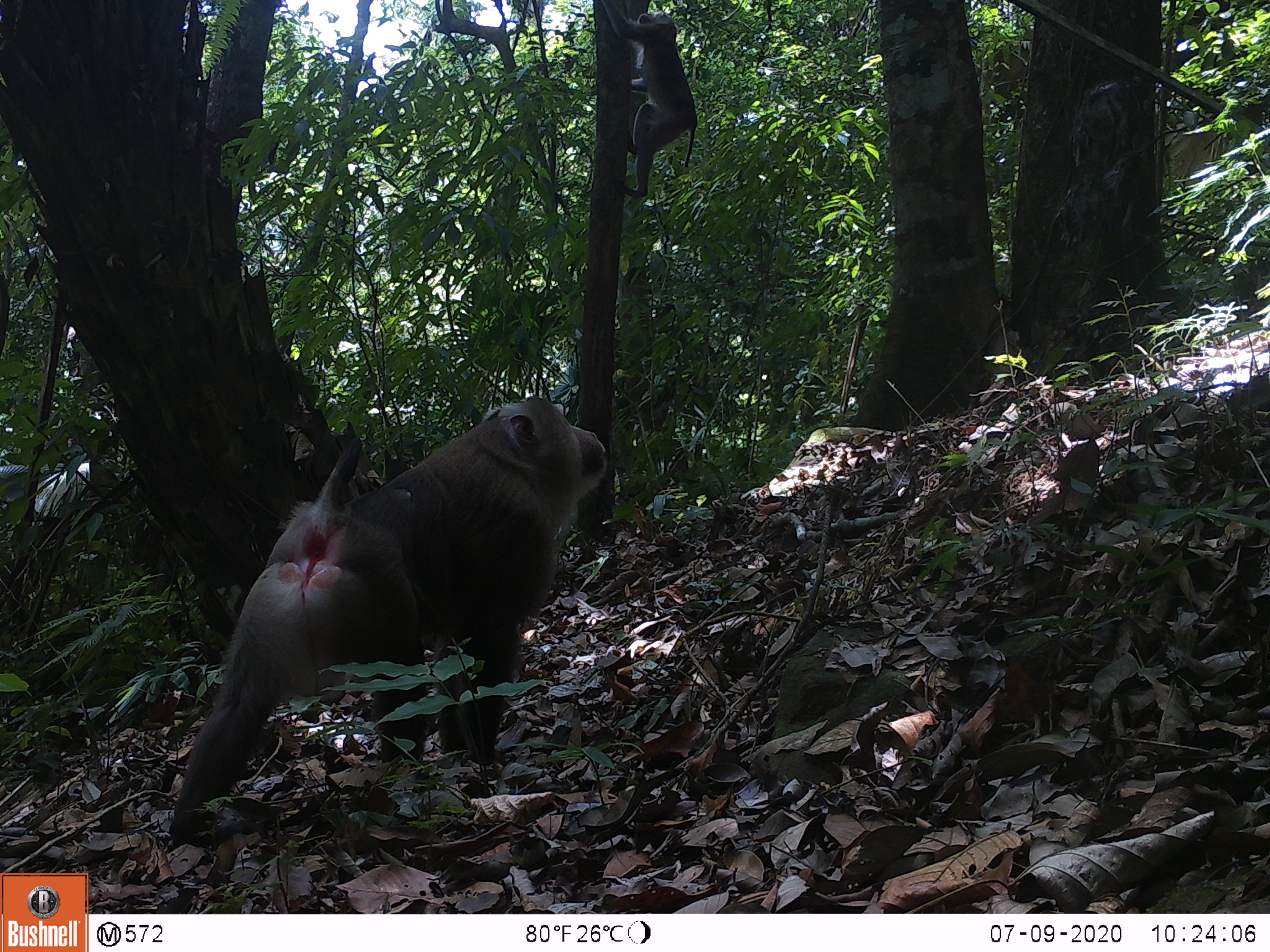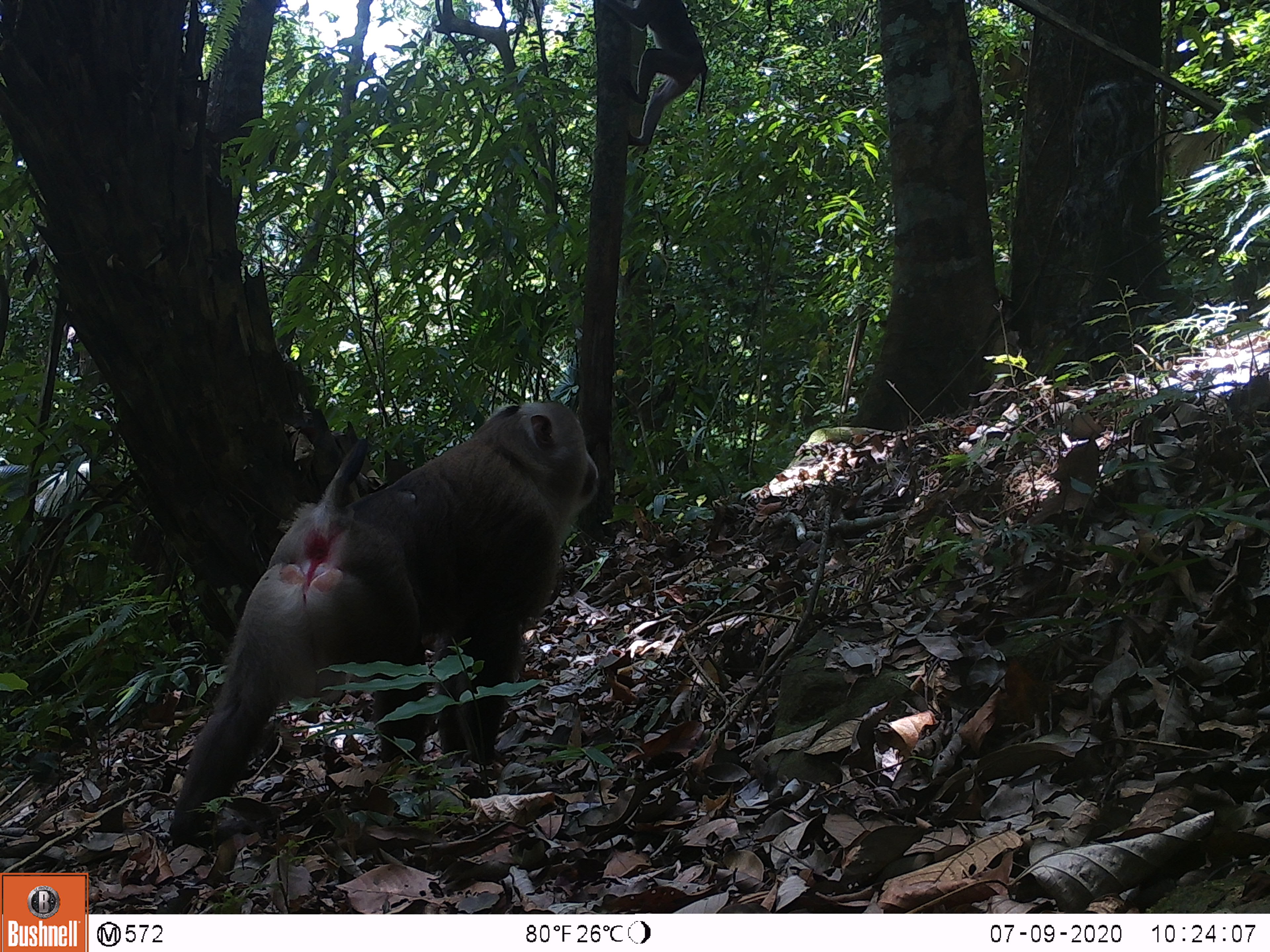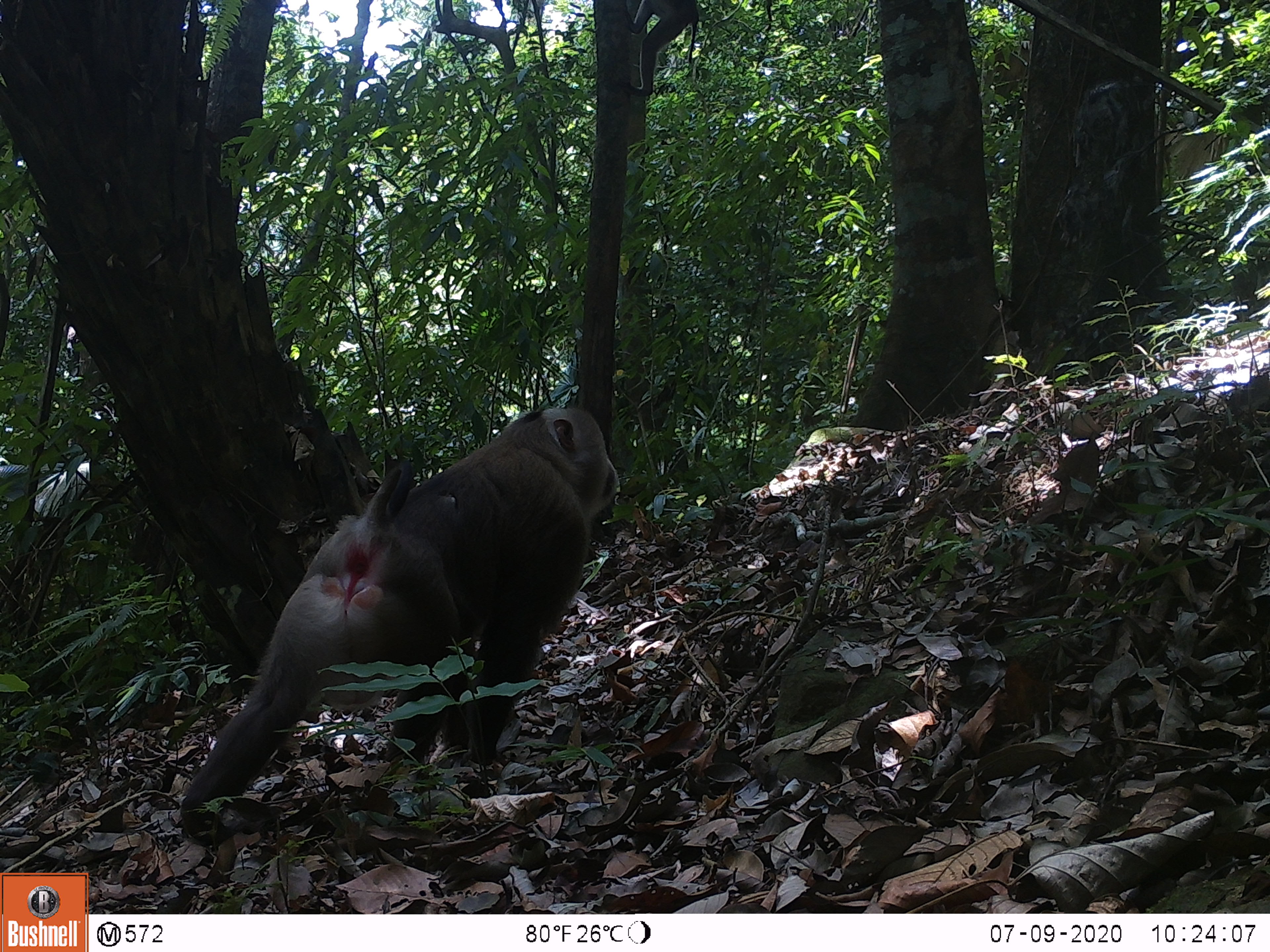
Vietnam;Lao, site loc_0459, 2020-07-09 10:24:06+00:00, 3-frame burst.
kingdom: Animalia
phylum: Chordata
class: Mammalia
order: Primates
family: Cercopithecidae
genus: Macaca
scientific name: Macaca nemestrina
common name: pig-tailed macaque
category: pig tailed macaque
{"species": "pig tailed macaque (pig-tailed macaque) (Macaca nemestrina)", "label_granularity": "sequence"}